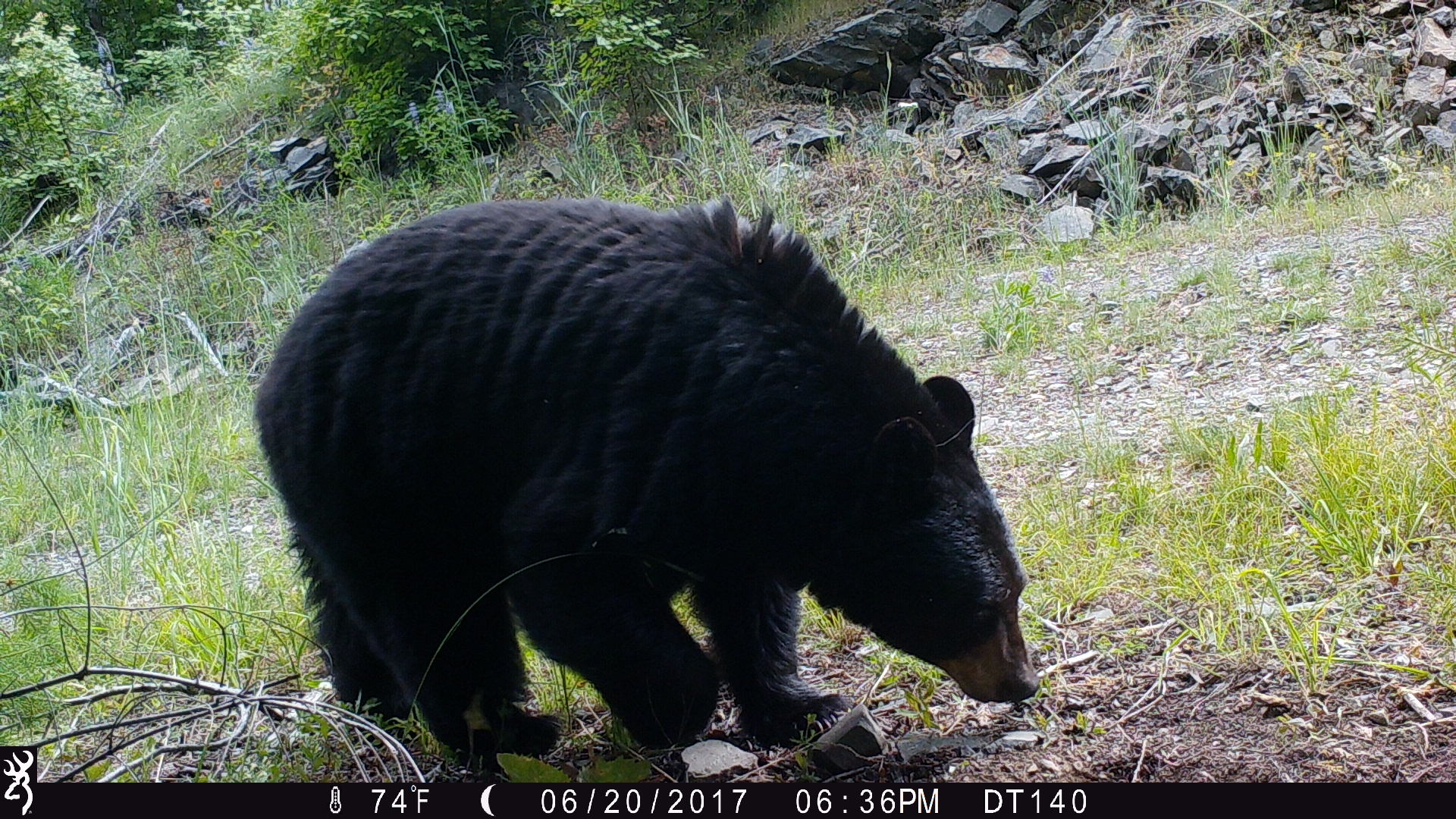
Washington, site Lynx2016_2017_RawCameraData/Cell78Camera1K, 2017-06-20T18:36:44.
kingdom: Animalia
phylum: Chordata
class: Mammalia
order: Carnivora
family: Ursidae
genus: Ursus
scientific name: Ursus americanus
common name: american black bear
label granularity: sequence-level